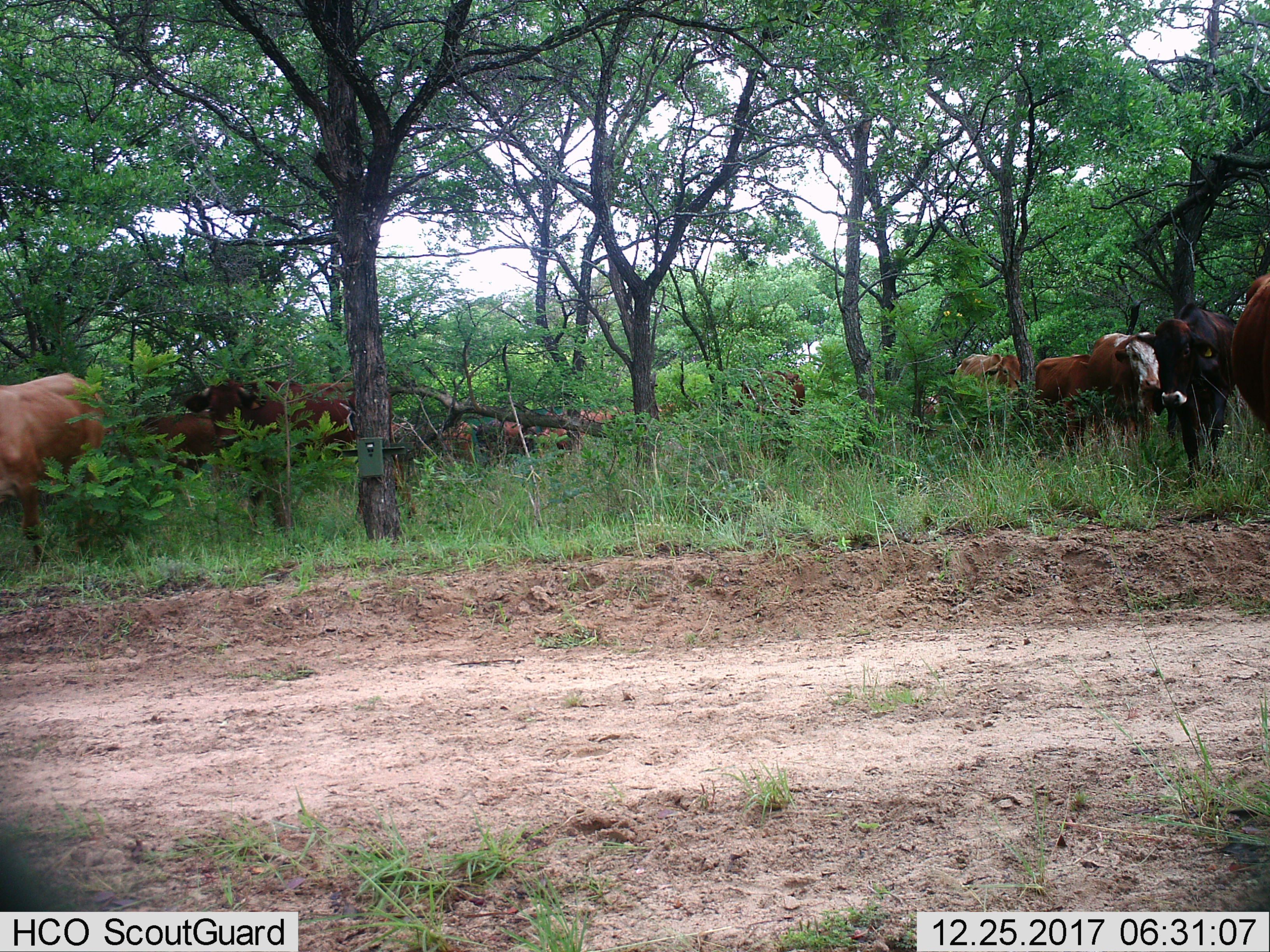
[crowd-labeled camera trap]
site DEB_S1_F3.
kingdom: Animalia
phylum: Chordata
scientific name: Vertebrata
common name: domestic animal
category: domesticanimal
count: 11-50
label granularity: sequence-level